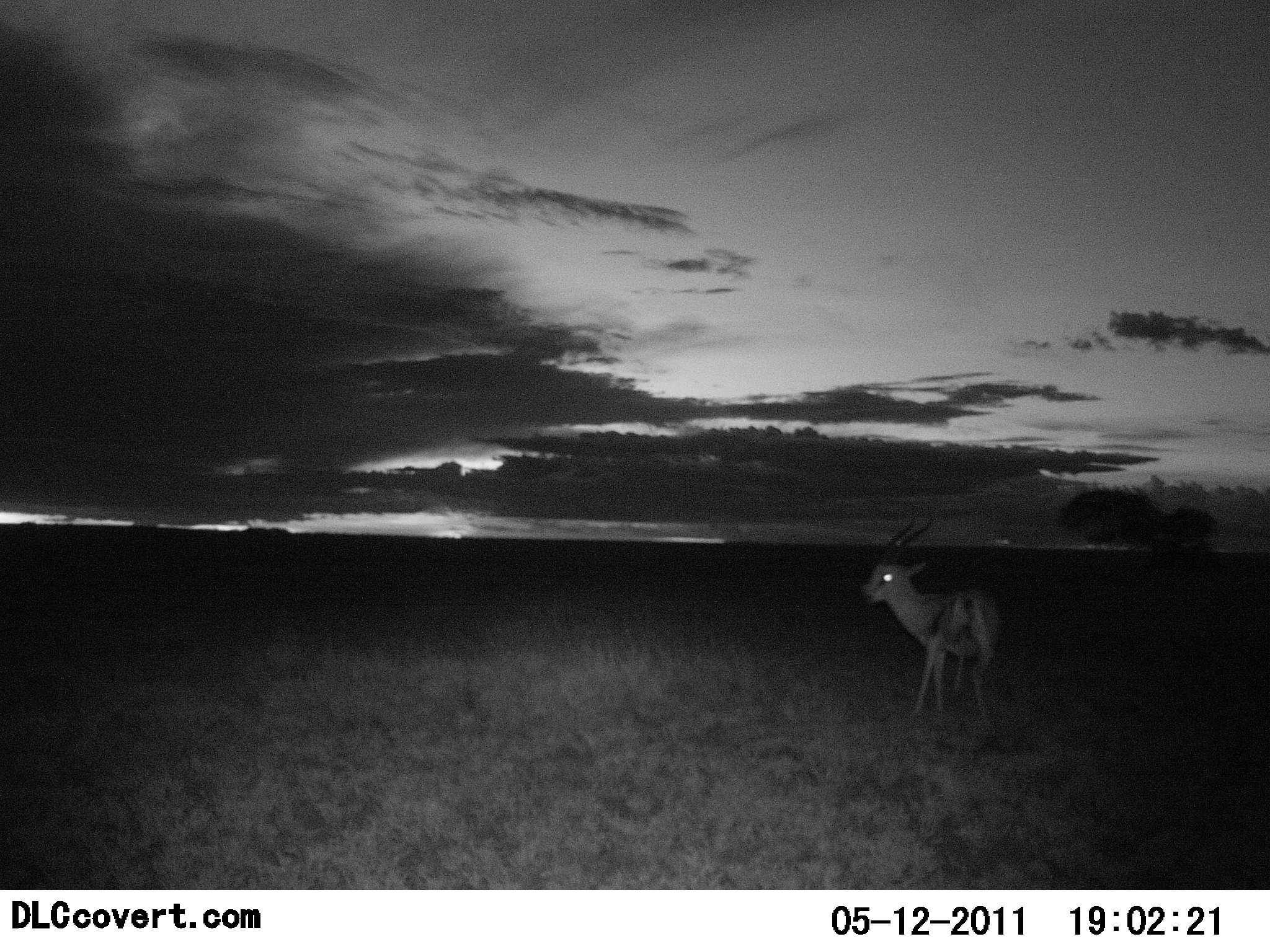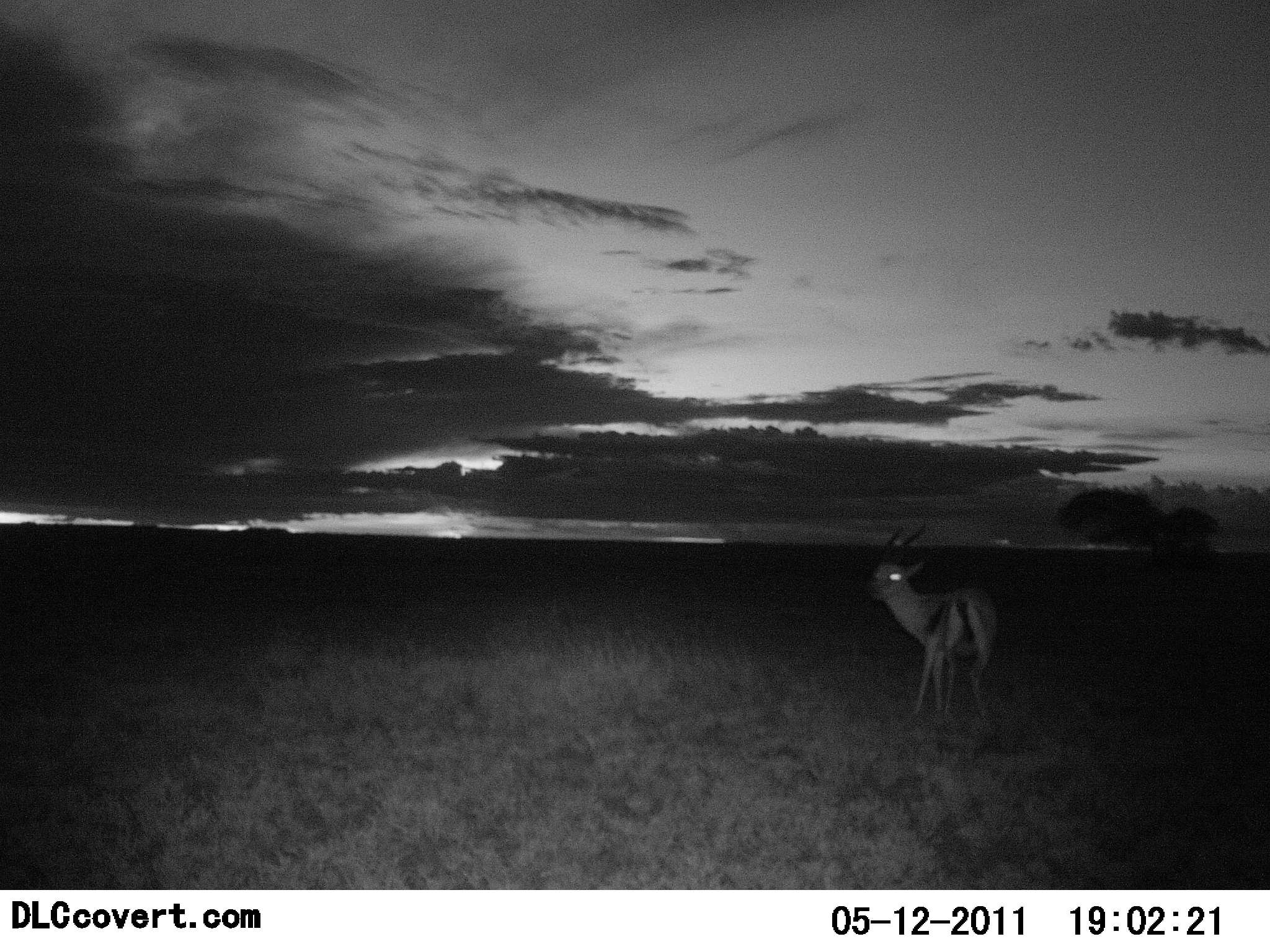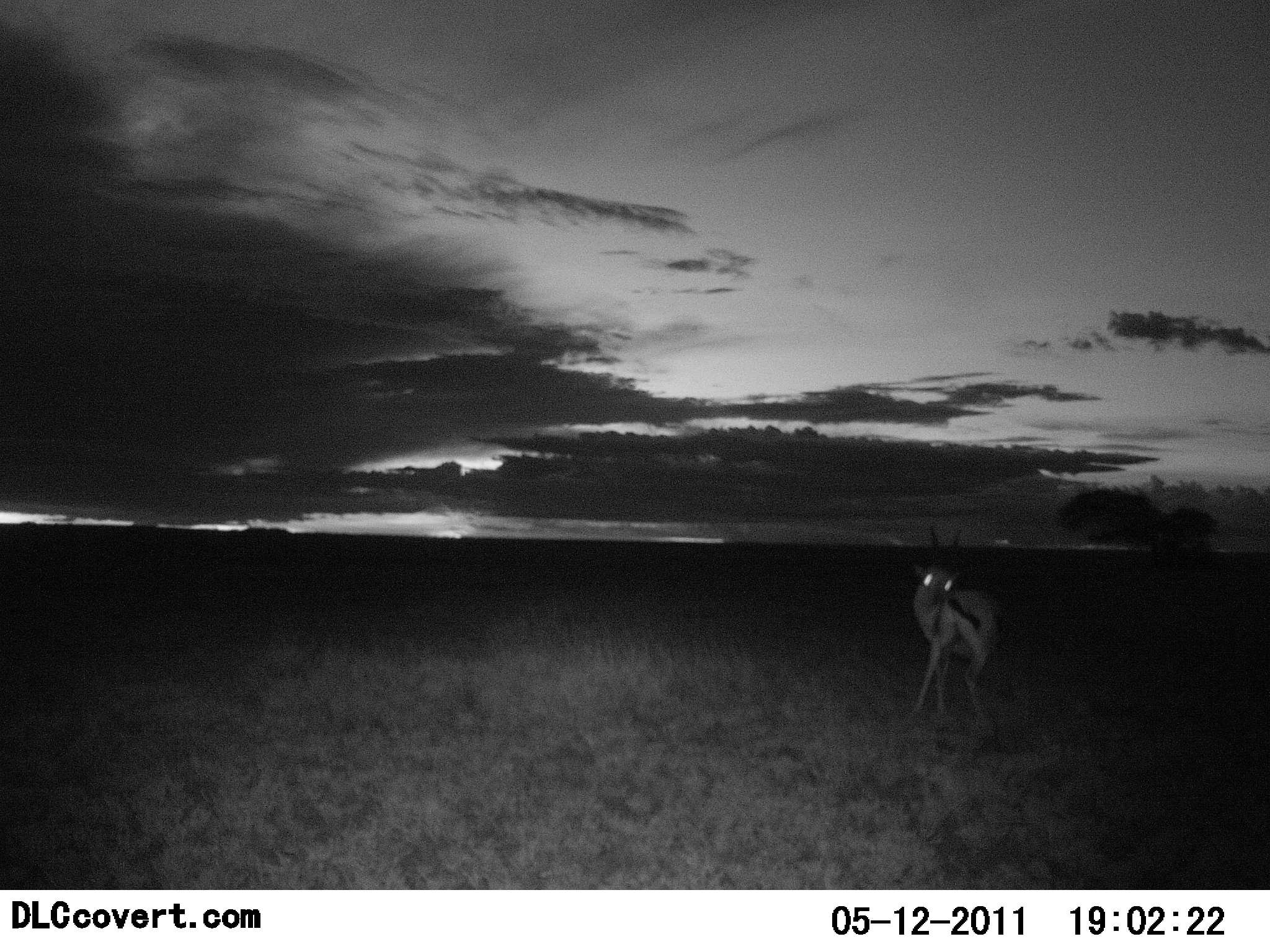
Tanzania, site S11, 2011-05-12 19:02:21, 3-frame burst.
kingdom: Animalia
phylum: Chordata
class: Mammalia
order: Artiodactyla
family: Bovidae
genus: Eudorcas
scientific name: Eudorcas thomsonii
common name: thomson's gazelle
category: gazellethomsons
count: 1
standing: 92%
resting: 0%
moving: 8%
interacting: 0%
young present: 0%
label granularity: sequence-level